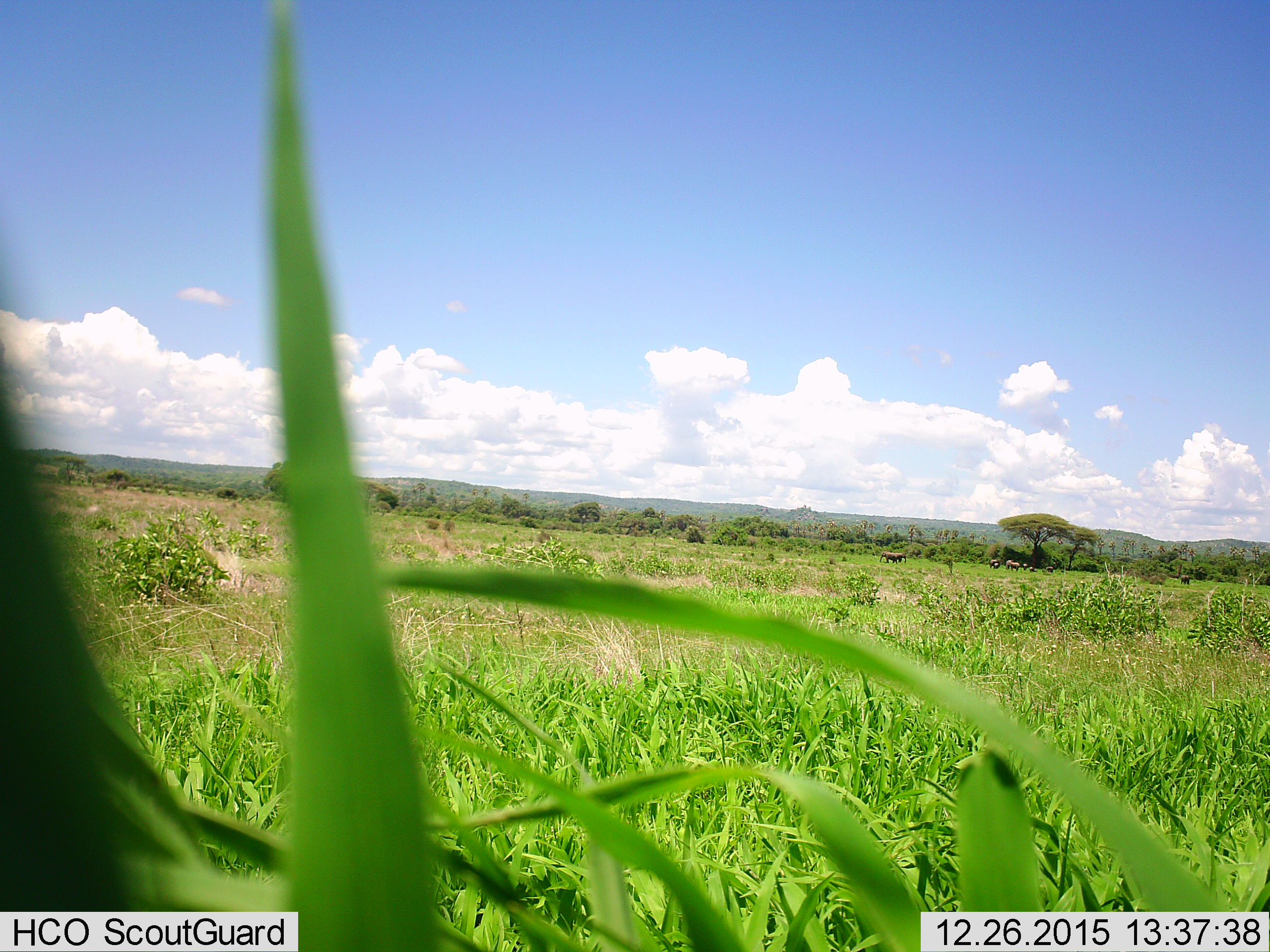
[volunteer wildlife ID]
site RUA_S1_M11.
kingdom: Animalia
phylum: Chordata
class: Mammalia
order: Proboscidea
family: Elephantidae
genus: Loxodonta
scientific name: Loxodonta africana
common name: african bush elephant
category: elephant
Elephant (african bush elephant) (Loxodonta africana), count 10. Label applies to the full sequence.